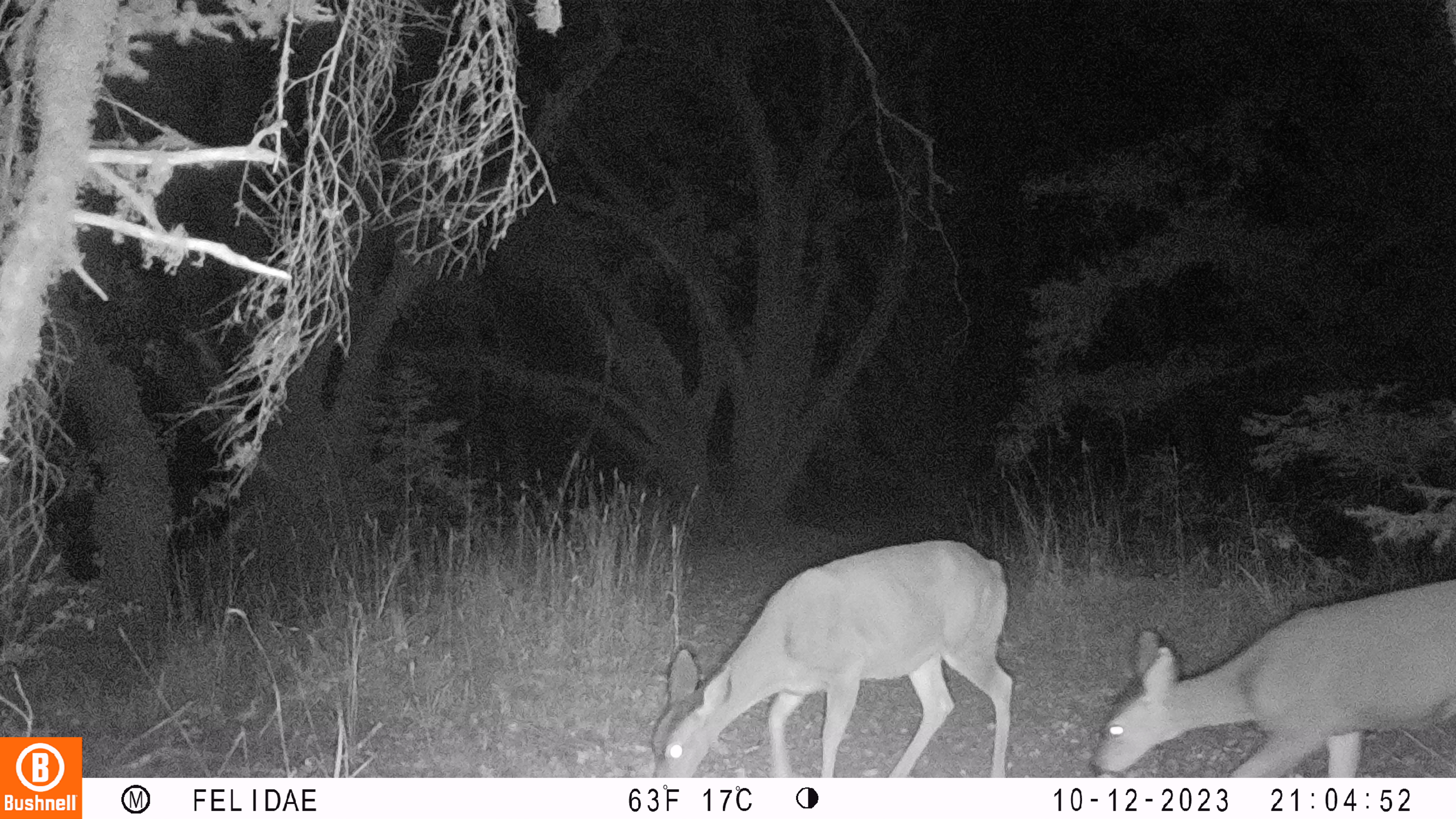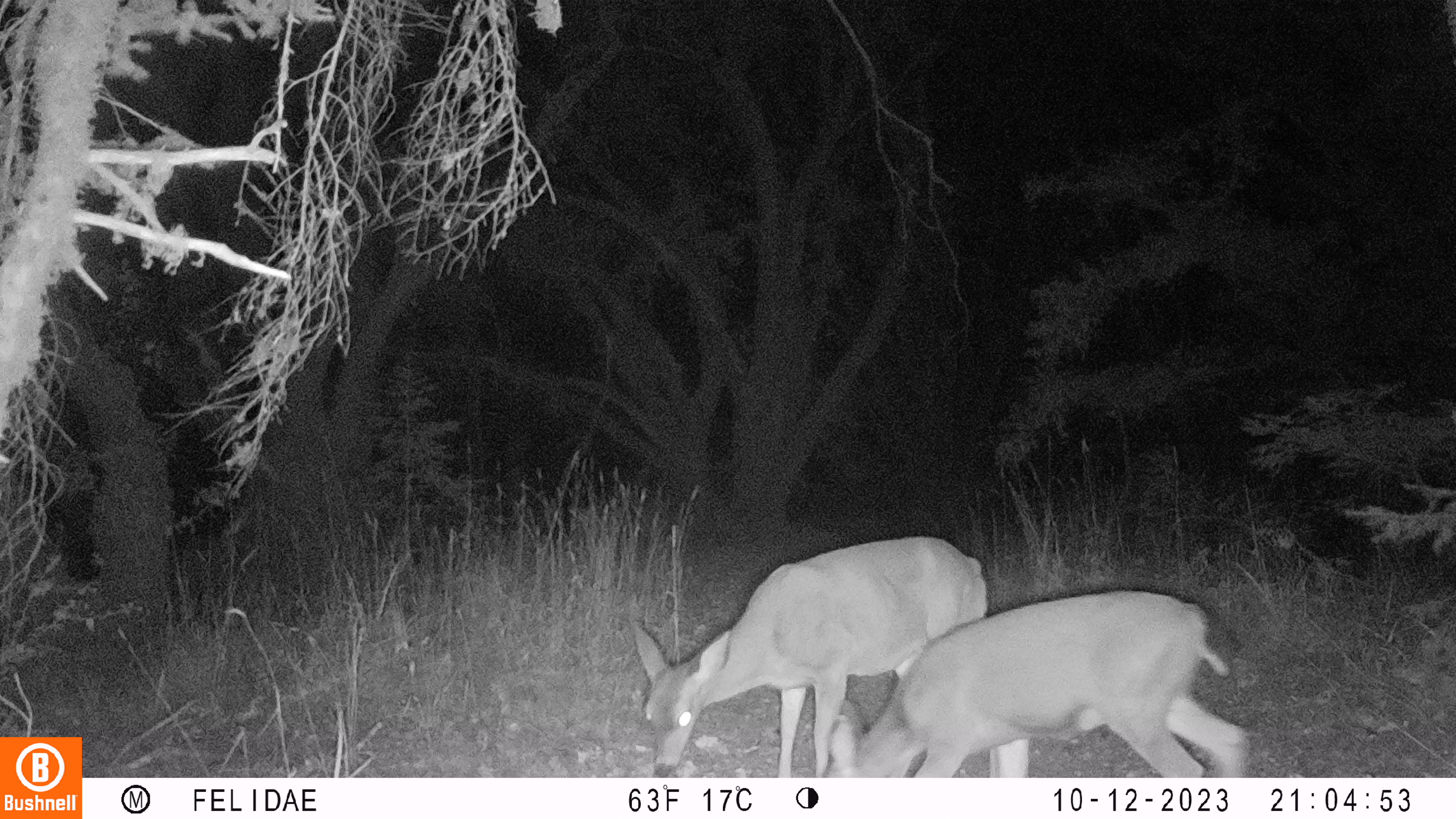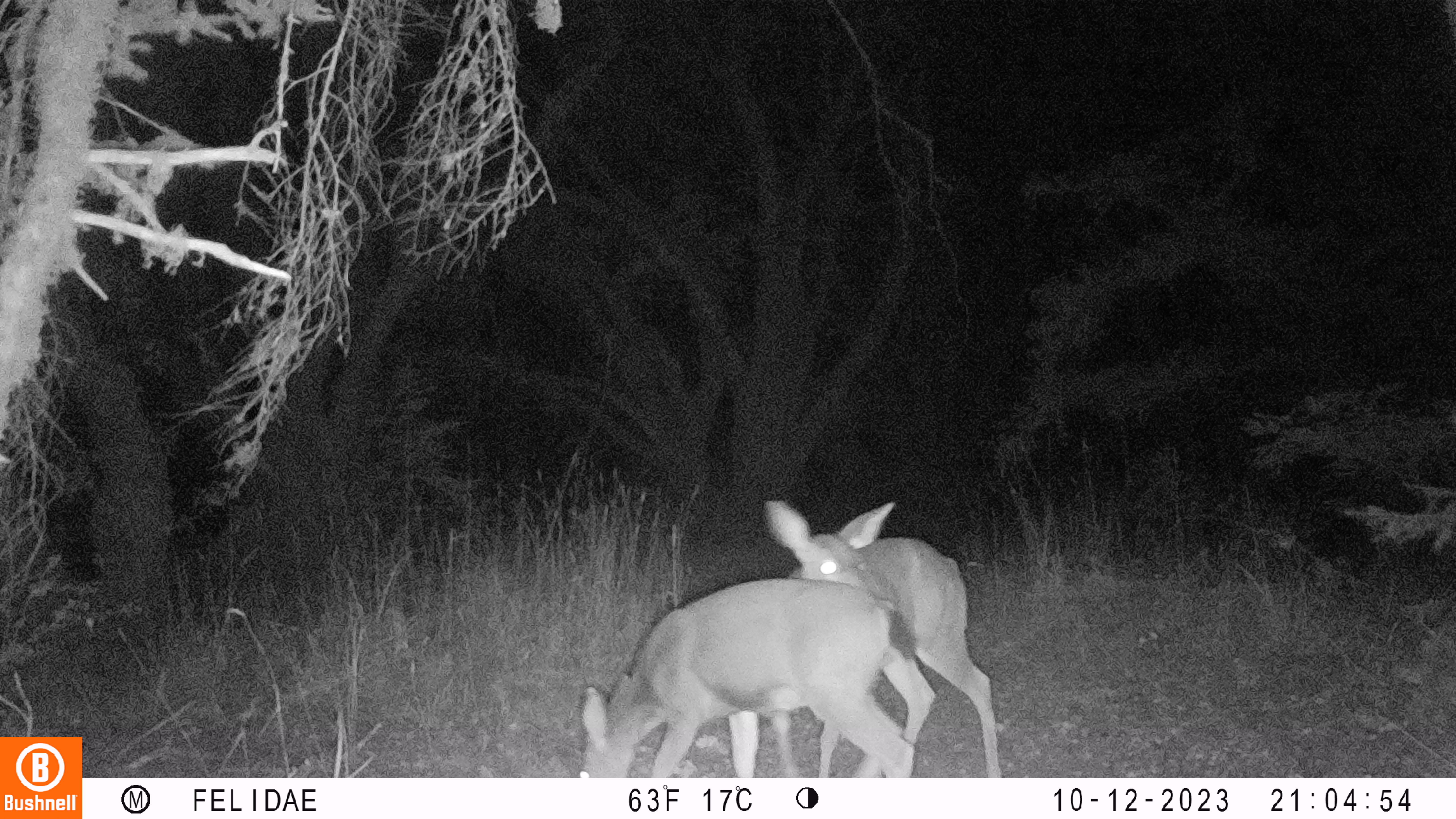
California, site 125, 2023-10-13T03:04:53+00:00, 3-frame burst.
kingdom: Animalia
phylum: Chordata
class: Mammalia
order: Artiodactyla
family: Cervidae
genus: Odocoileus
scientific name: Odocoileus hemionus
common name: mule deer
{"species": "mule deer (Odocoileus hemionus)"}